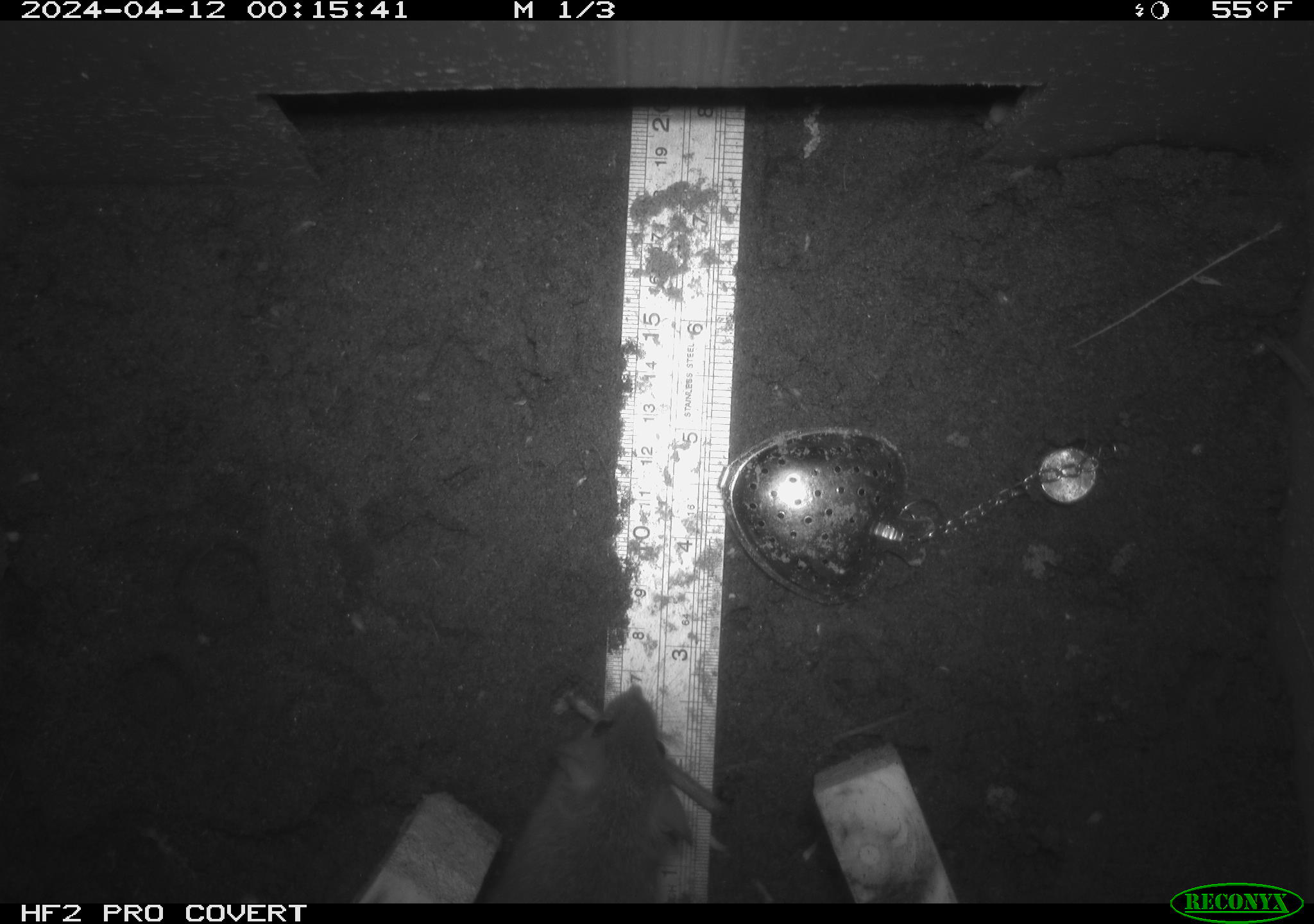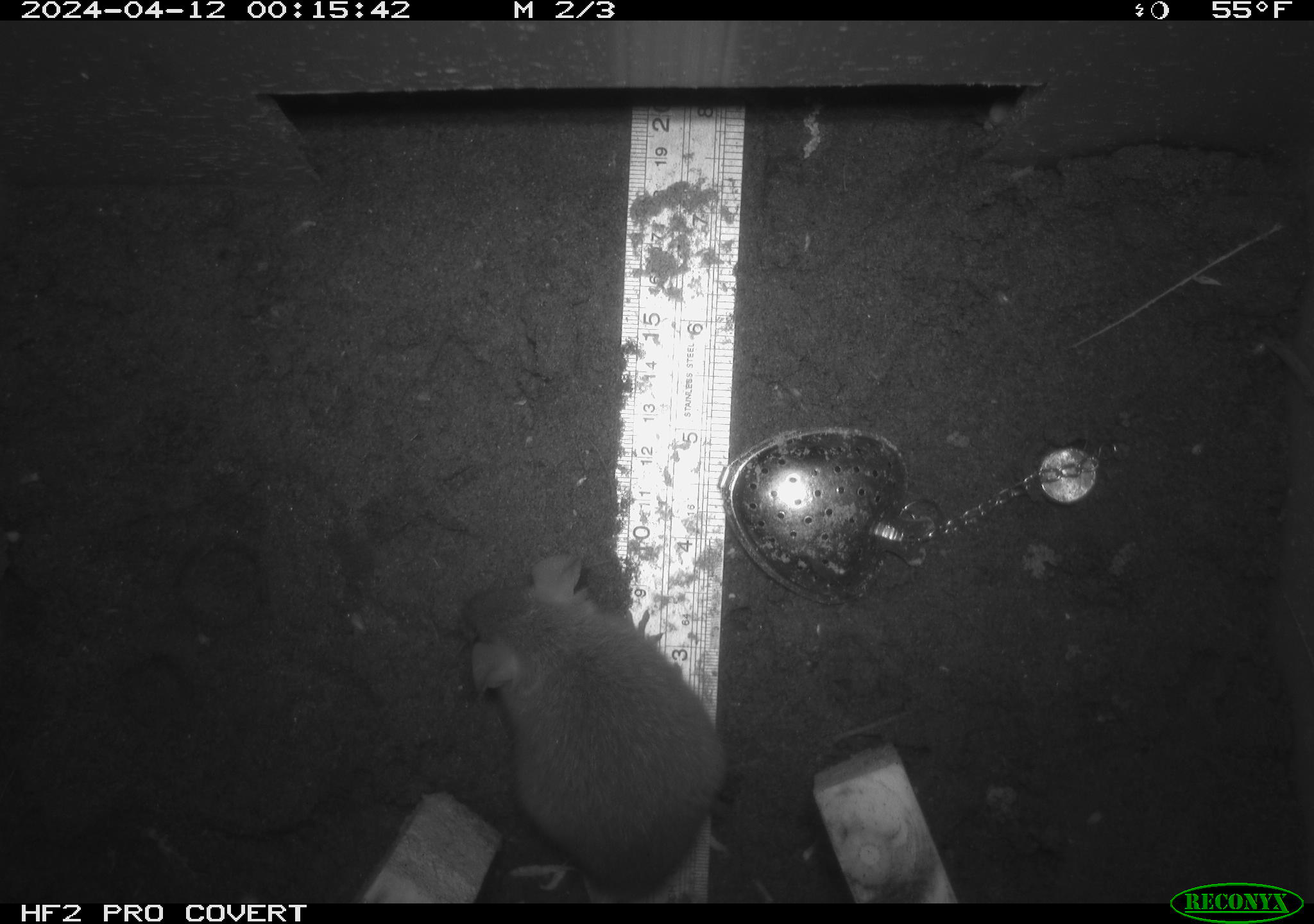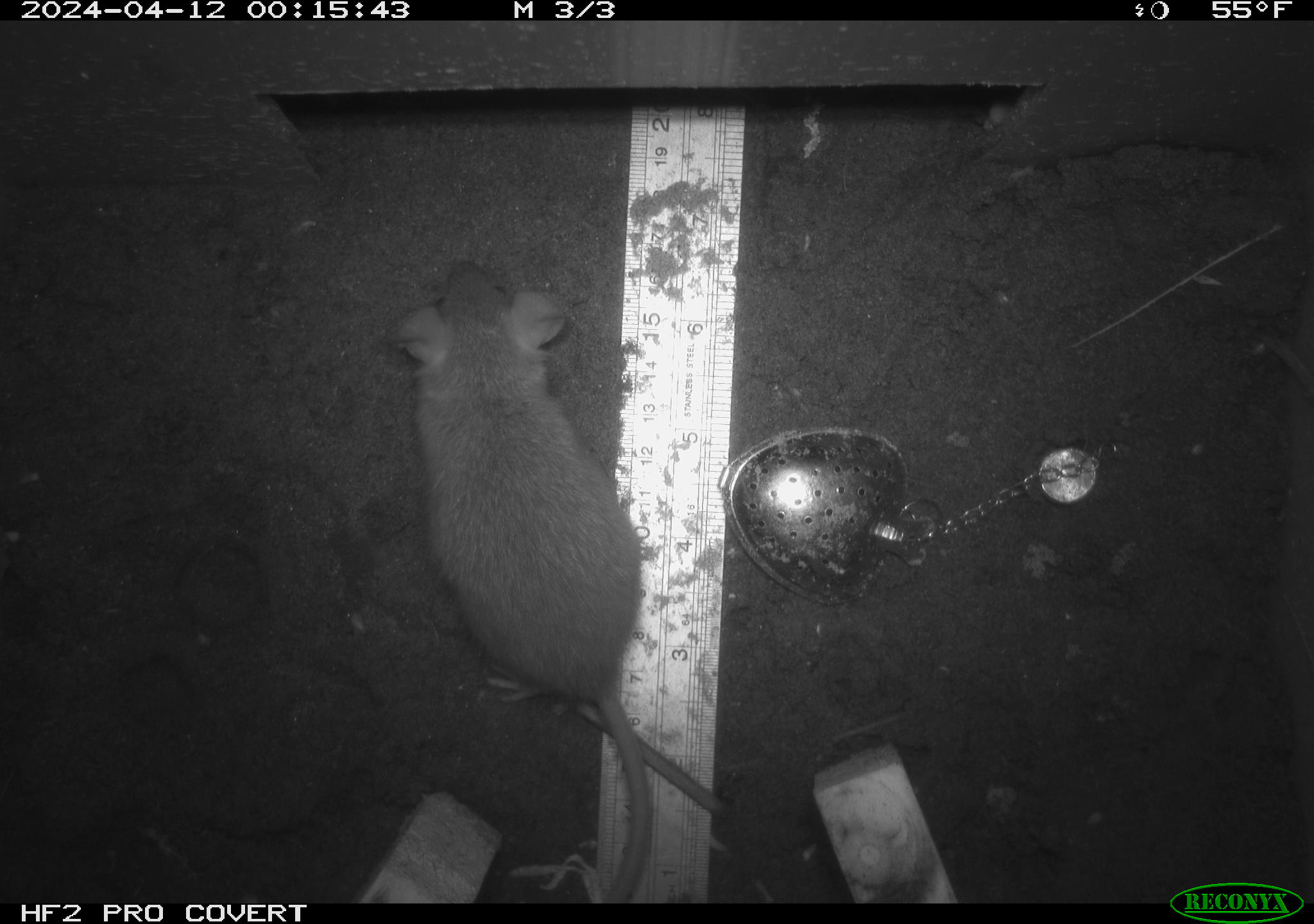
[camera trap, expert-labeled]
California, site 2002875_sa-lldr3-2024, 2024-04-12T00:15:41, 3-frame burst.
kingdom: Animalia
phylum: Chordata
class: Mammalia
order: Rodentia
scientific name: Rodentia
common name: rodent